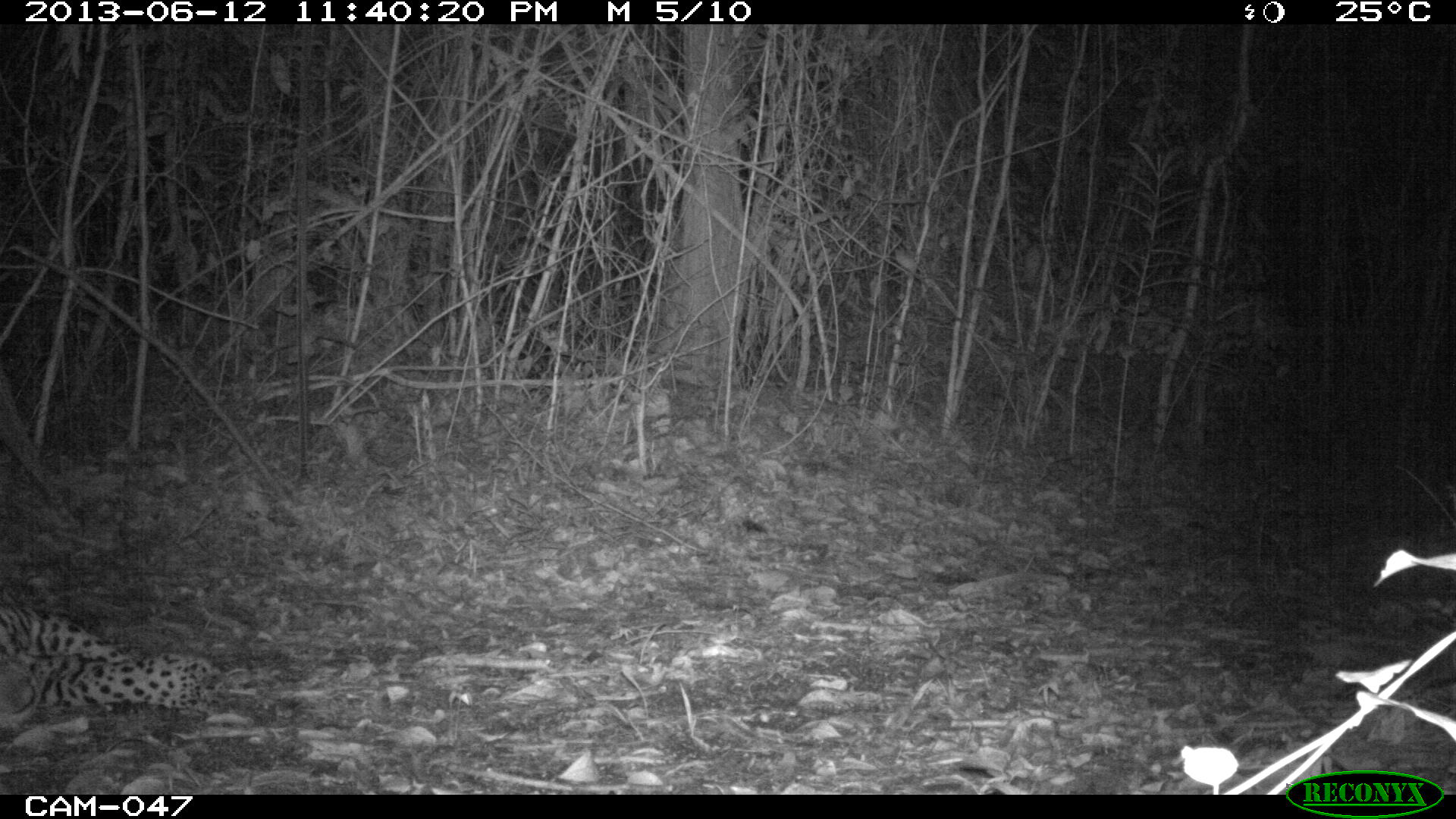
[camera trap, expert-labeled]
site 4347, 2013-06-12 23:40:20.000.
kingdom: Animalia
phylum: Chordata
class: Mammalia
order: Carnivora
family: Felidae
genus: Panthera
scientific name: Panthera onca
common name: jaguar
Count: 1.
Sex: male.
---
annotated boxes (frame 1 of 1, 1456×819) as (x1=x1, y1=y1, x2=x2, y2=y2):
panthera onca: (x1=0, y1=589, x2=233, y2=734)